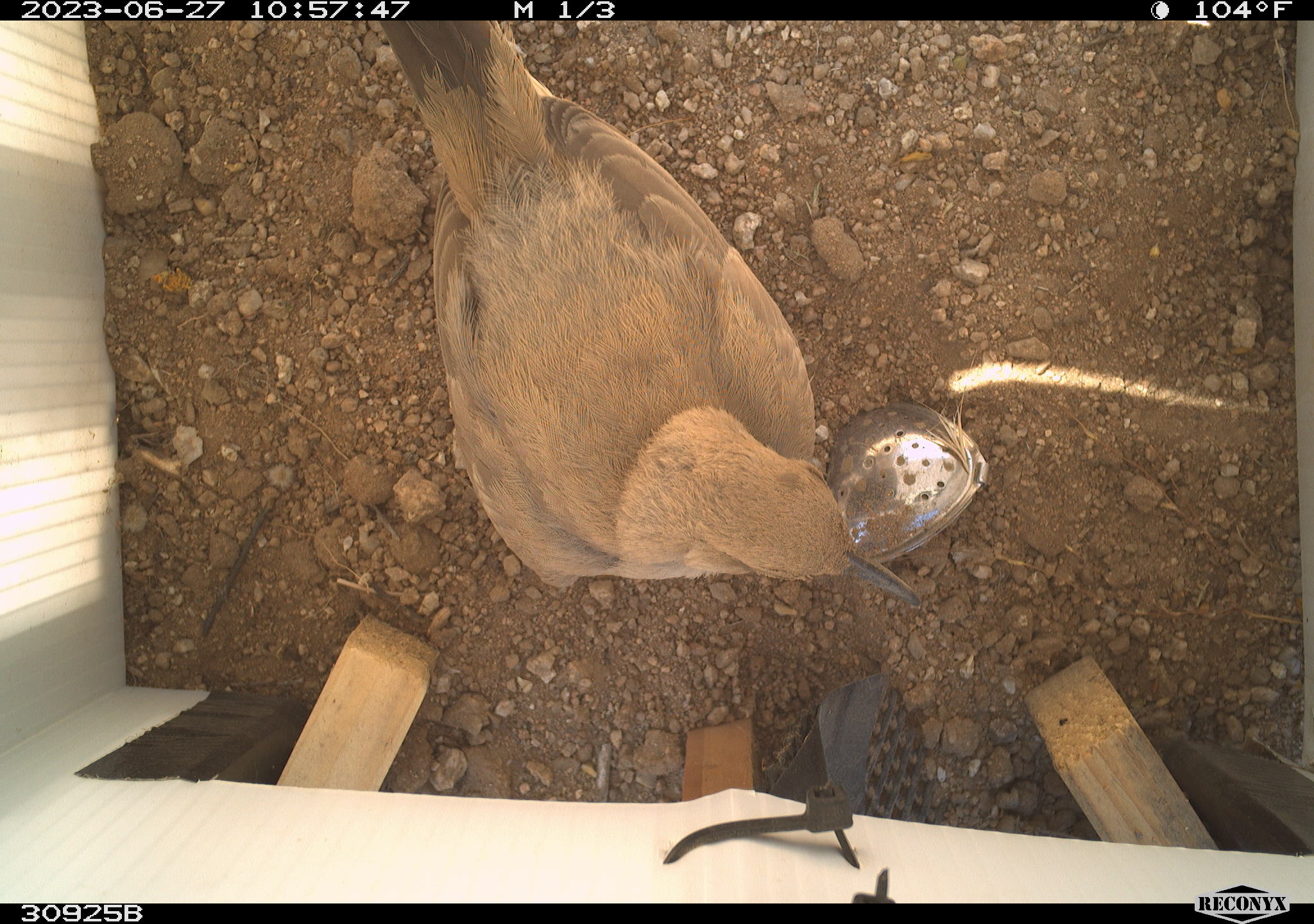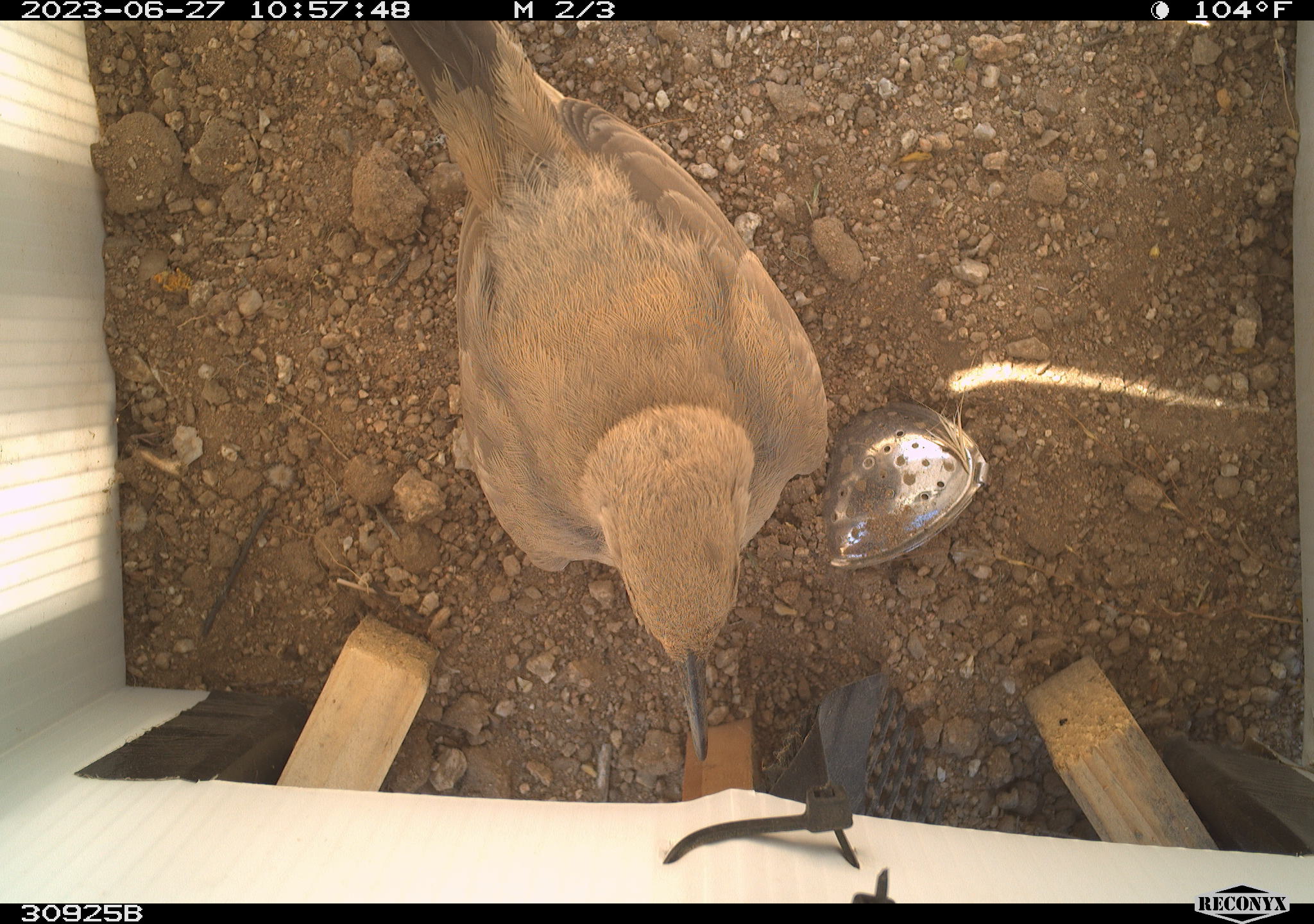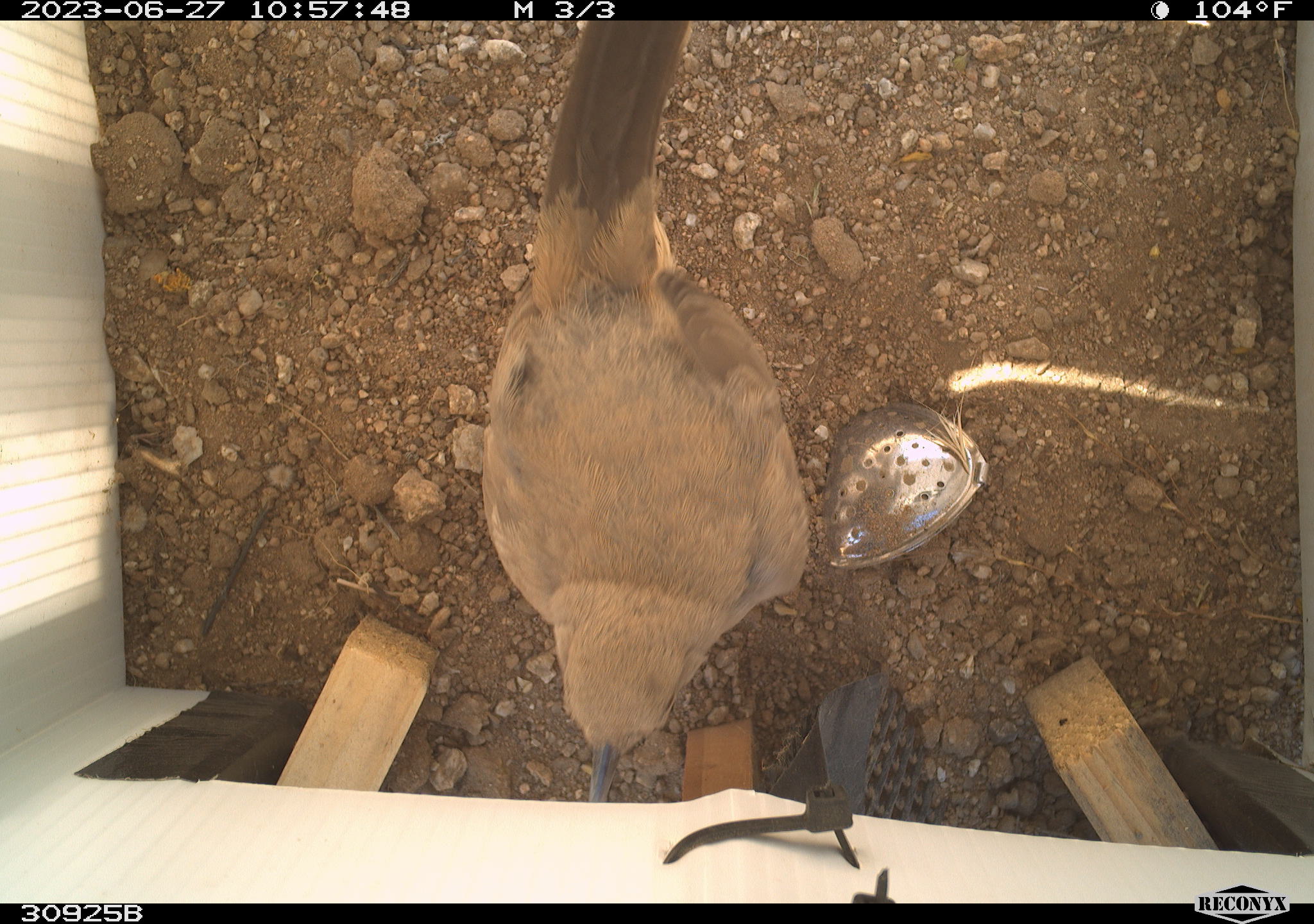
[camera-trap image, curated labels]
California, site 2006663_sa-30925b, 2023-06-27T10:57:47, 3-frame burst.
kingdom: Animalia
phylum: Chordata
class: Aves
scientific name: Aves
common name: bird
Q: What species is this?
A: Bird (Aves).